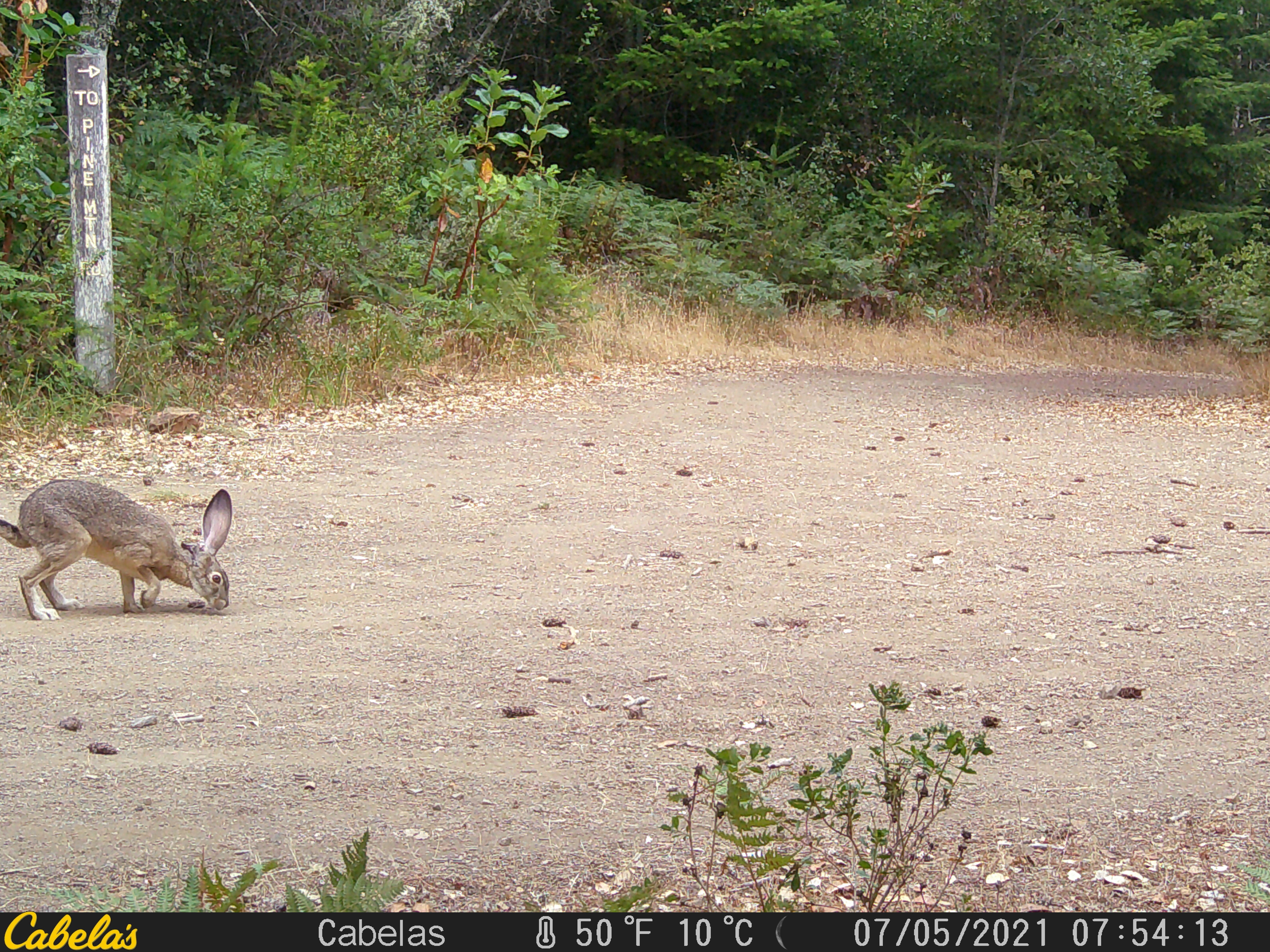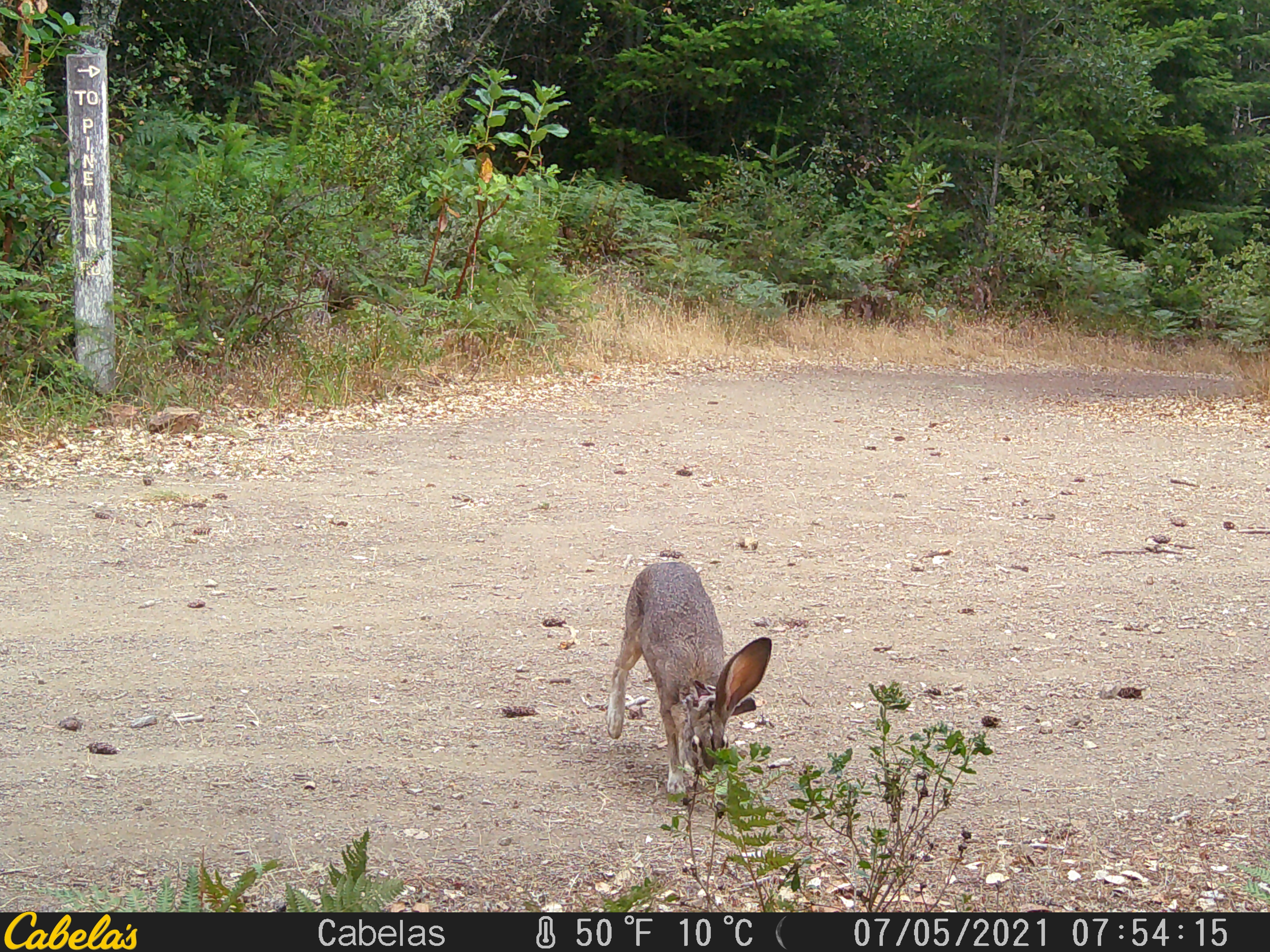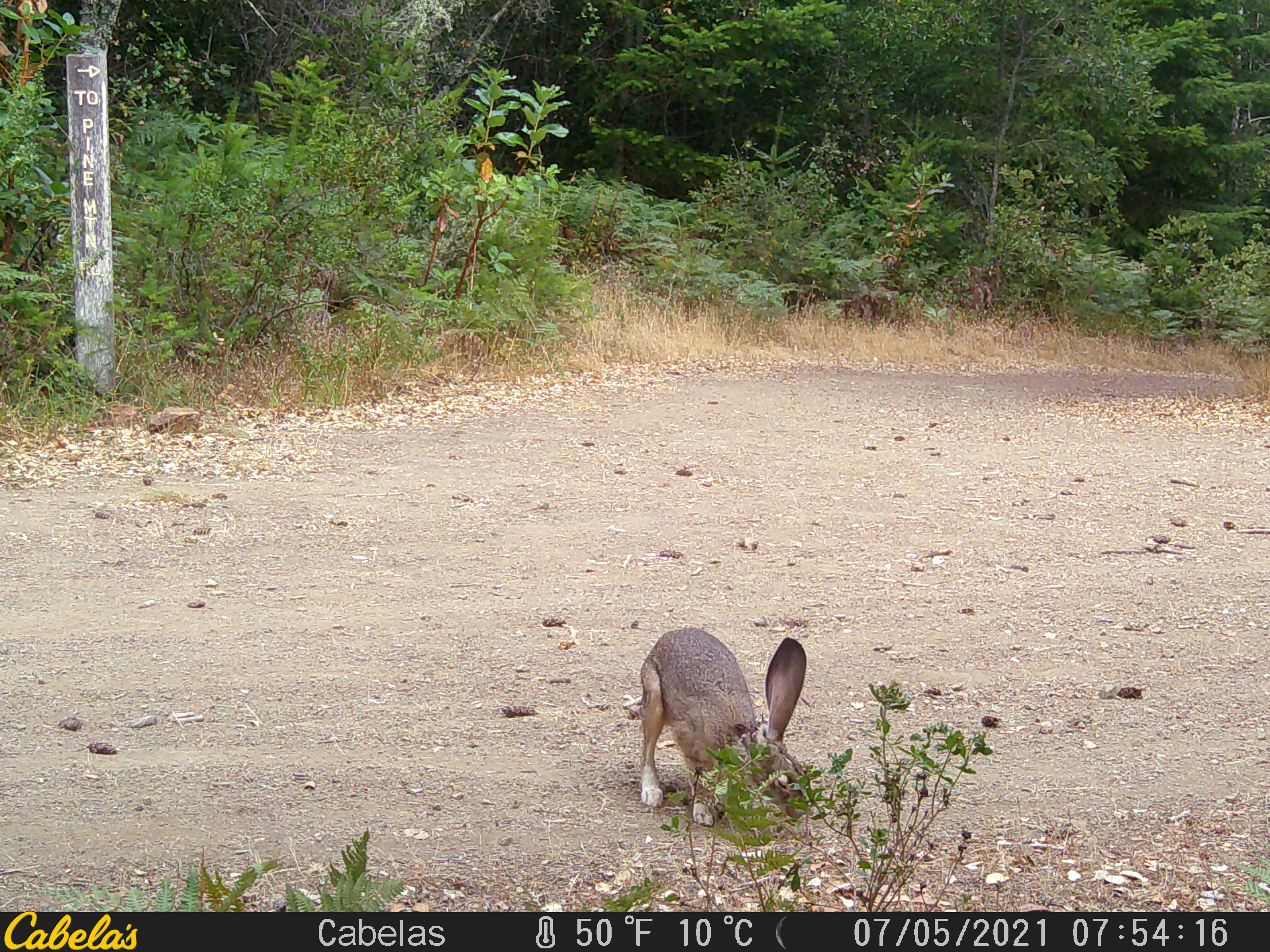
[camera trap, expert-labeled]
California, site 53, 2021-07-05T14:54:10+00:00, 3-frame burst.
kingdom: Animalia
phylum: Chordata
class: Mammalia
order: Lagomorpha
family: Leporidae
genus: Lepus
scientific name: Lepus californicus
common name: black-tailed jackrabbit